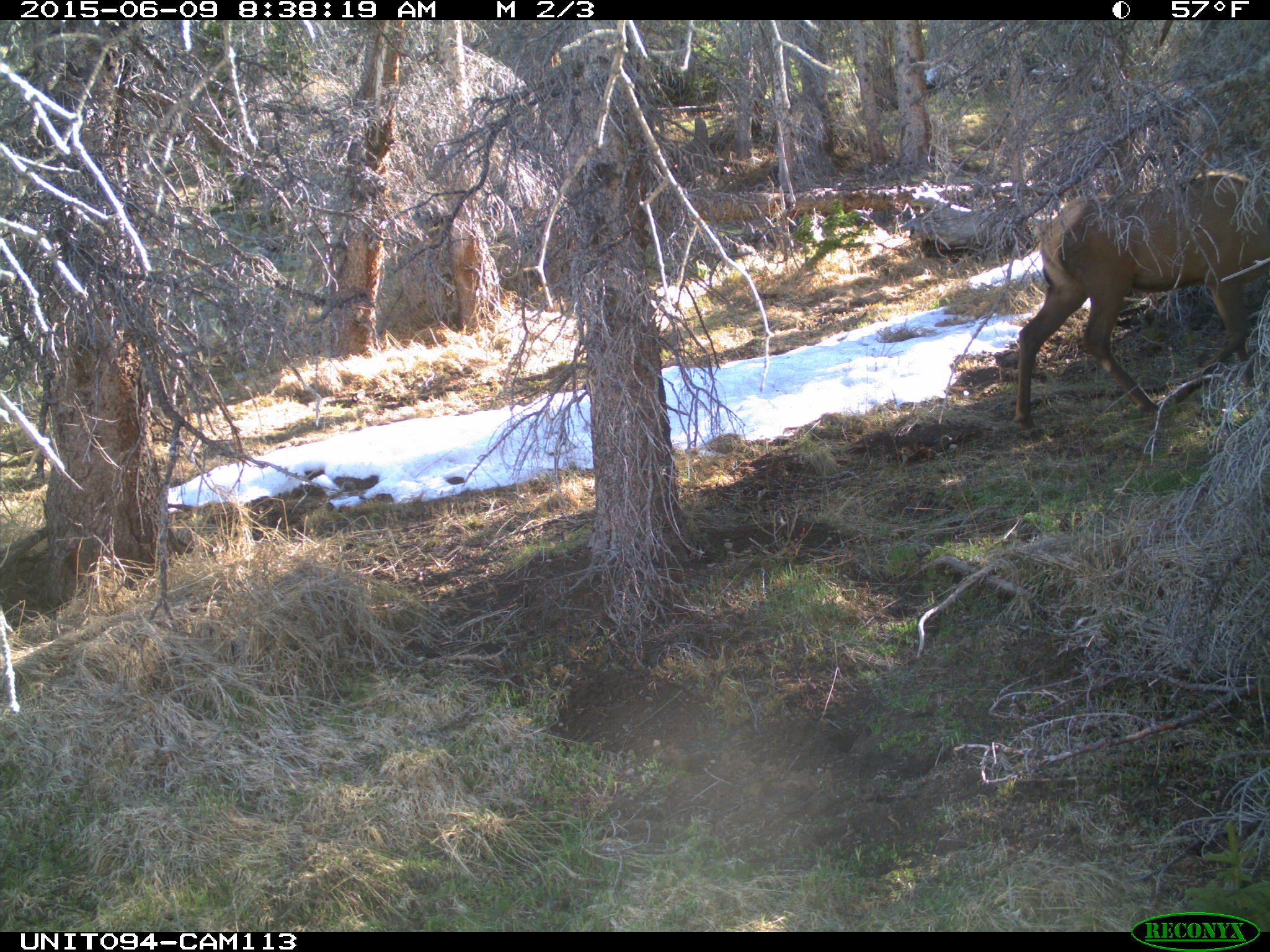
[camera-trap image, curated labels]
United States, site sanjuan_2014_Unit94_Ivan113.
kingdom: Animalia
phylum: Chordata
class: Mammalia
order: Artiodactyla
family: Cervidae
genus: Cervus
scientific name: Cervus elaphus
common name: red deer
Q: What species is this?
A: Cervus elaphus (red deer).